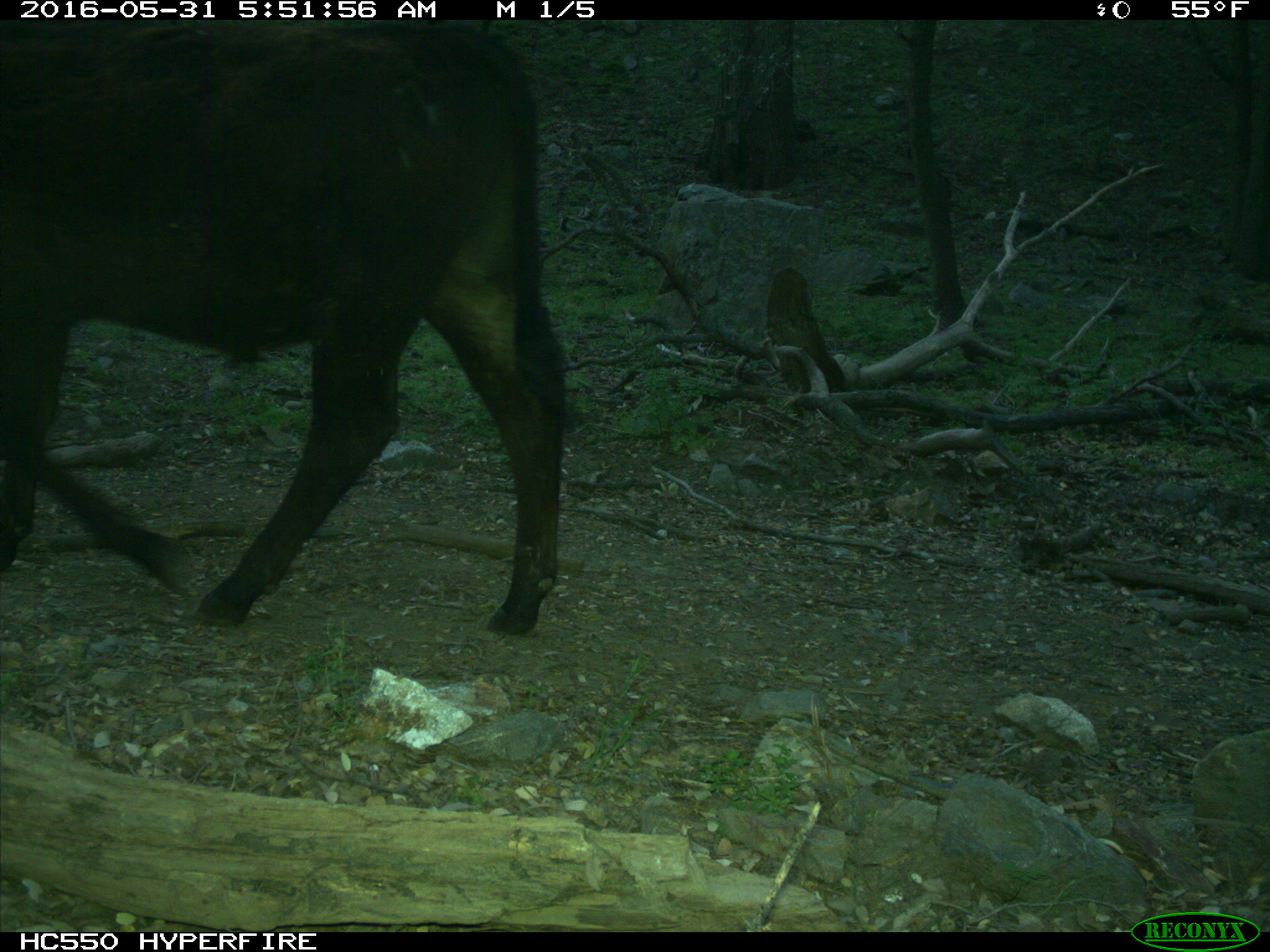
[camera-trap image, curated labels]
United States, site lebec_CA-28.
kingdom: Animalia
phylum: Chordata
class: Mammalia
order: Artiodactyla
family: Bovidae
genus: Bos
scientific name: Bos taurus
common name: domestic cow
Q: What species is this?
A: Bos taurus (domestic cow).